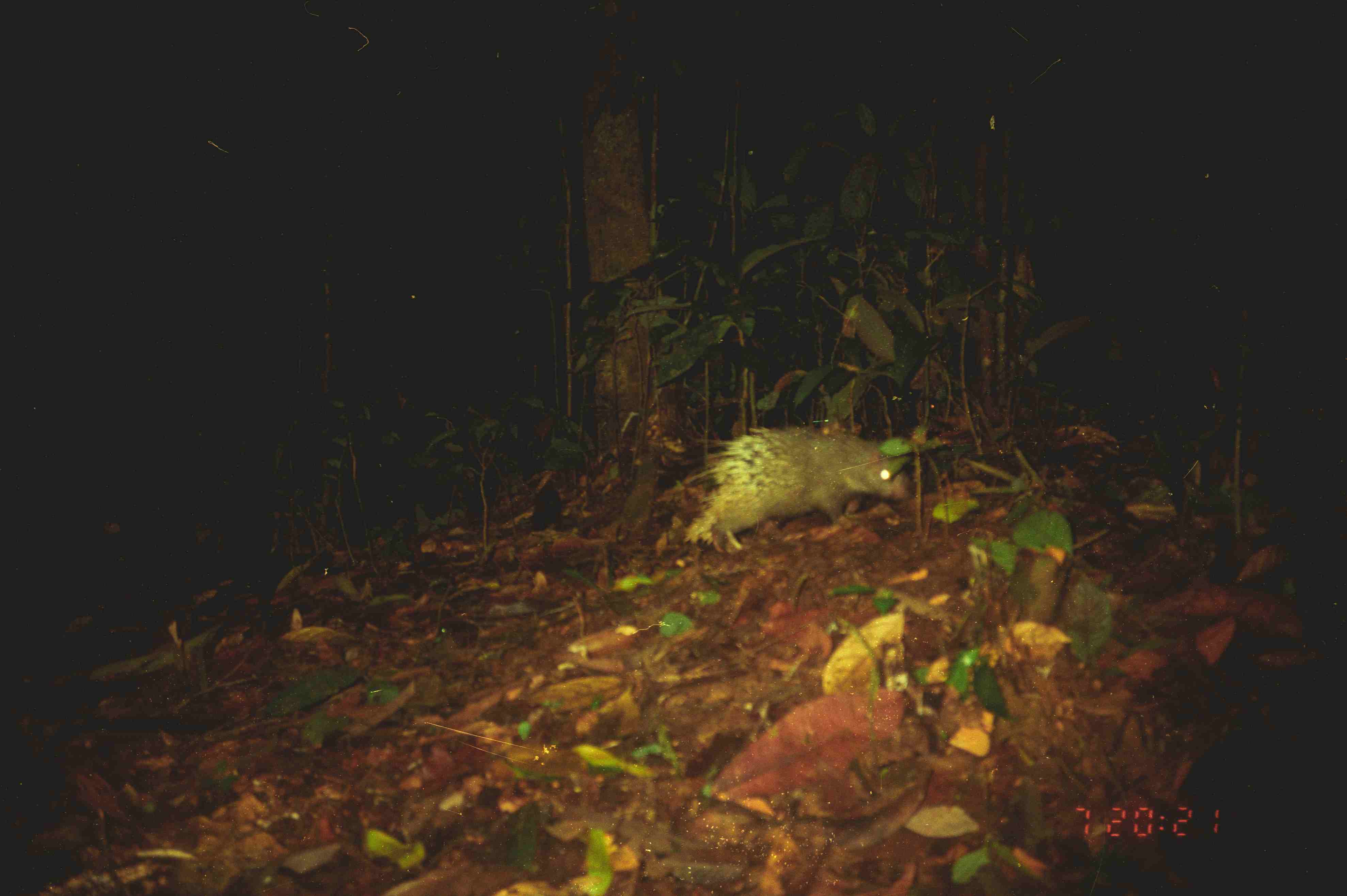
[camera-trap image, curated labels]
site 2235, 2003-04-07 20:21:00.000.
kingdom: Animalia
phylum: Chordata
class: Mammalia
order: Rodentia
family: Hystricidae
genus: Hystrix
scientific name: Hystrix brachyura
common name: east asian porcupine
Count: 1.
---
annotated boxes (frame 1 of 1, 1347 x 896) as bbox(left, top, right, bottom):
hystrix brachyura: bbox(683, 423, 913, 552)